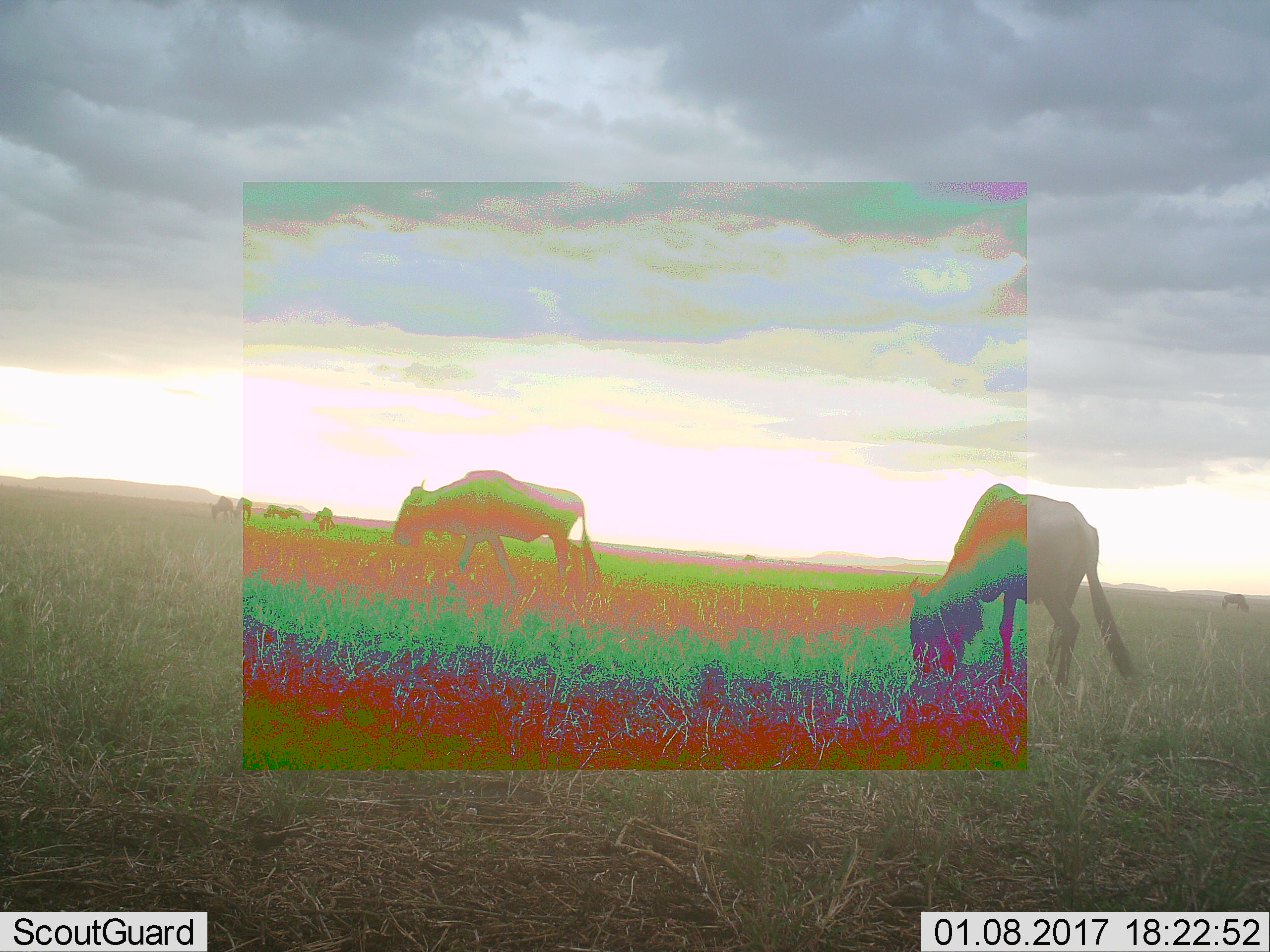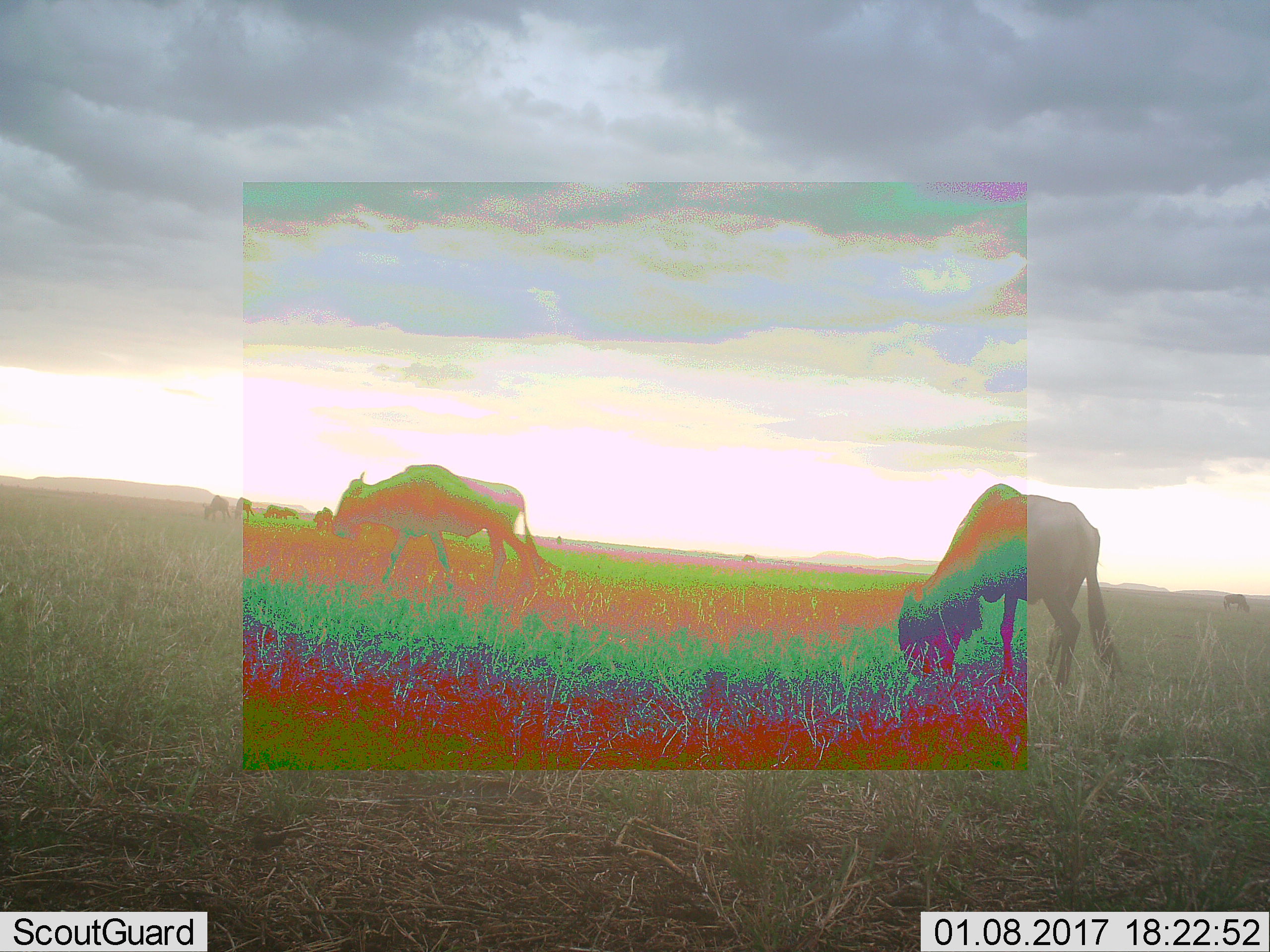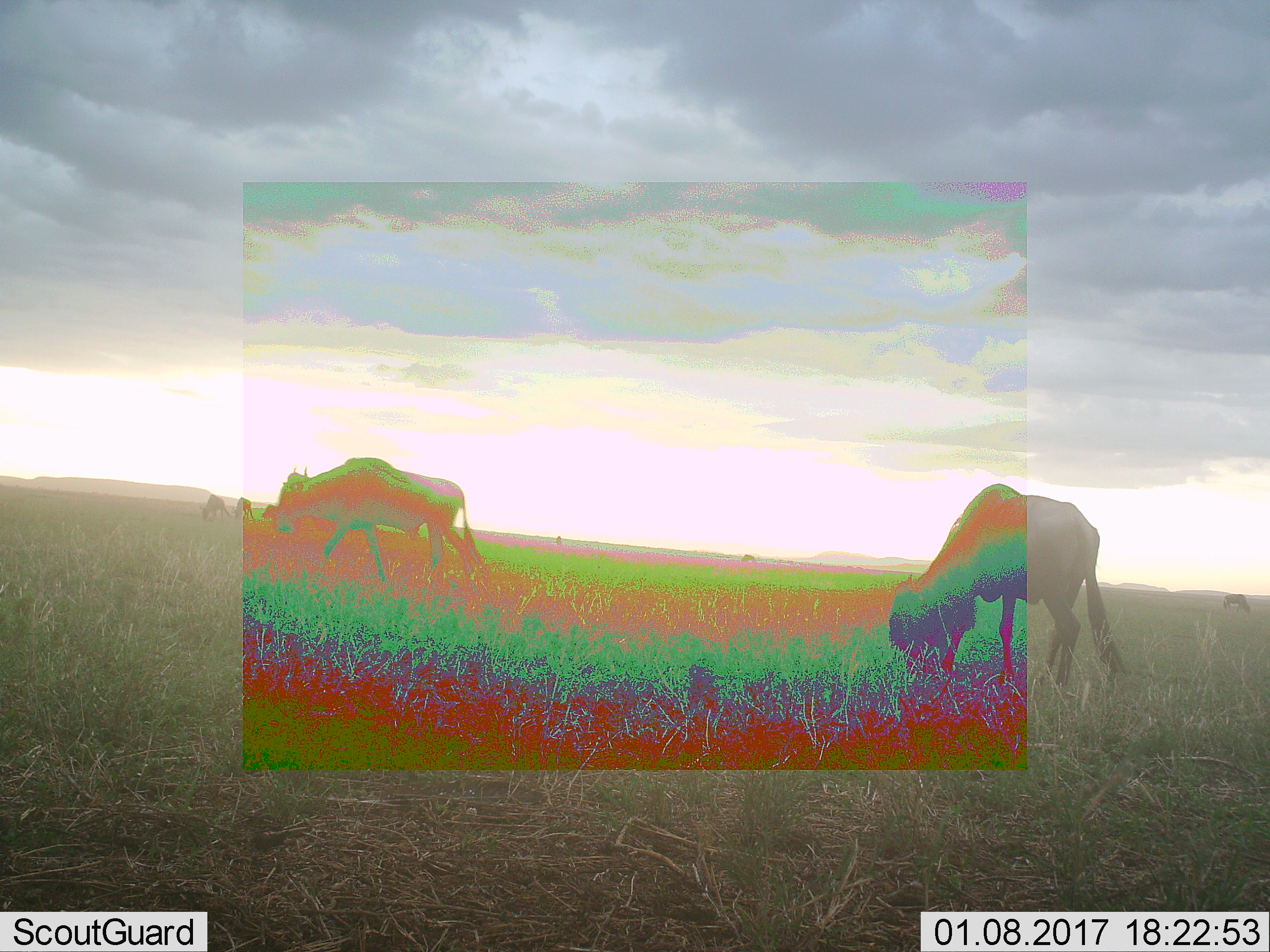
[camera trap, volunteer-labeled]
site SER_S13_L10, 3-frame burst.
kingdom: Animalia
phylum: Chordata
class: Mammalia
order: Artiodactyla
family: Bovidae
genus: Connochaetes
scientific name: Connochaetes taurinus taurinus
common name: blue wildebeest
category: wildebeestblue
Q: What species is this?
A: Wildebeestblue (blue wildebeest) (Connochaetes taurinus taurinus).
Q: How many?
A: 9.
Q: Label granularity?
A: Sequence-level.